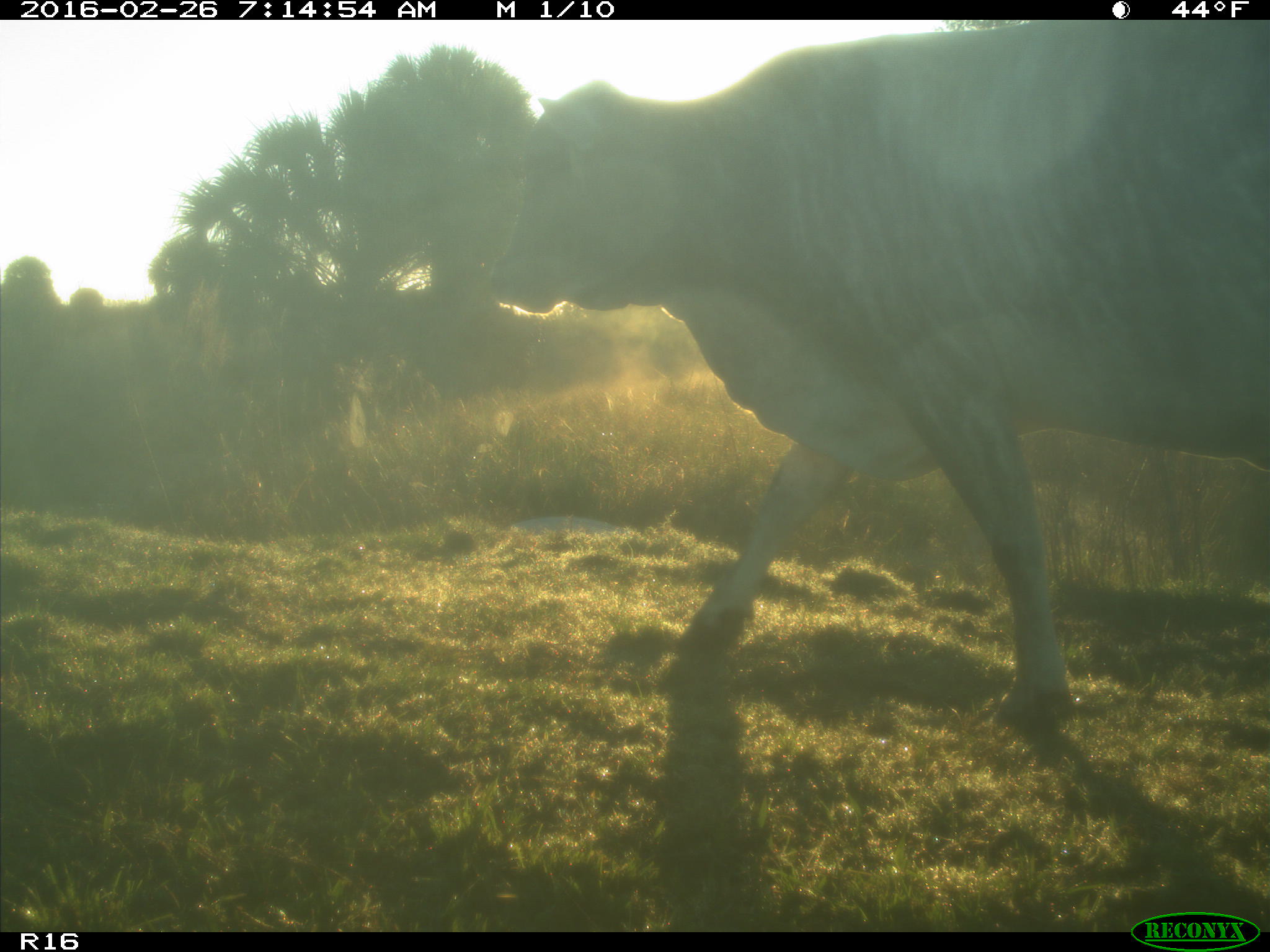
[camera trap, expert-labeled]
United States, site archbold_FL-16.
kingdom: Animalia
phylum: Chordata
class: Mammalia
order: Artiodactyla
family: Bovidae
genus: Bos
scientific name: Bos taurus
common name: domestic cow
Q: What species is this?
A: Bos taurus (domestic cow).